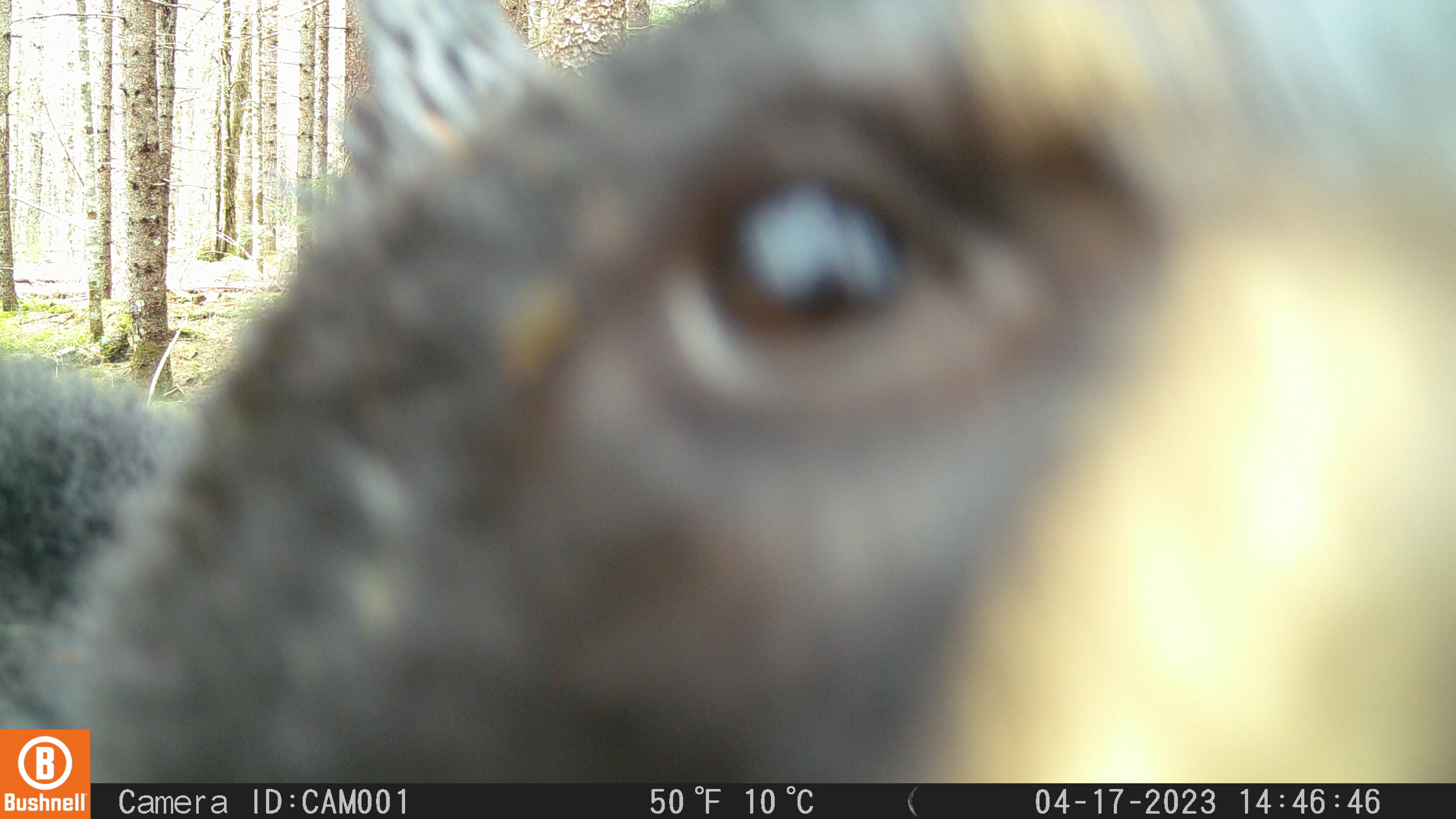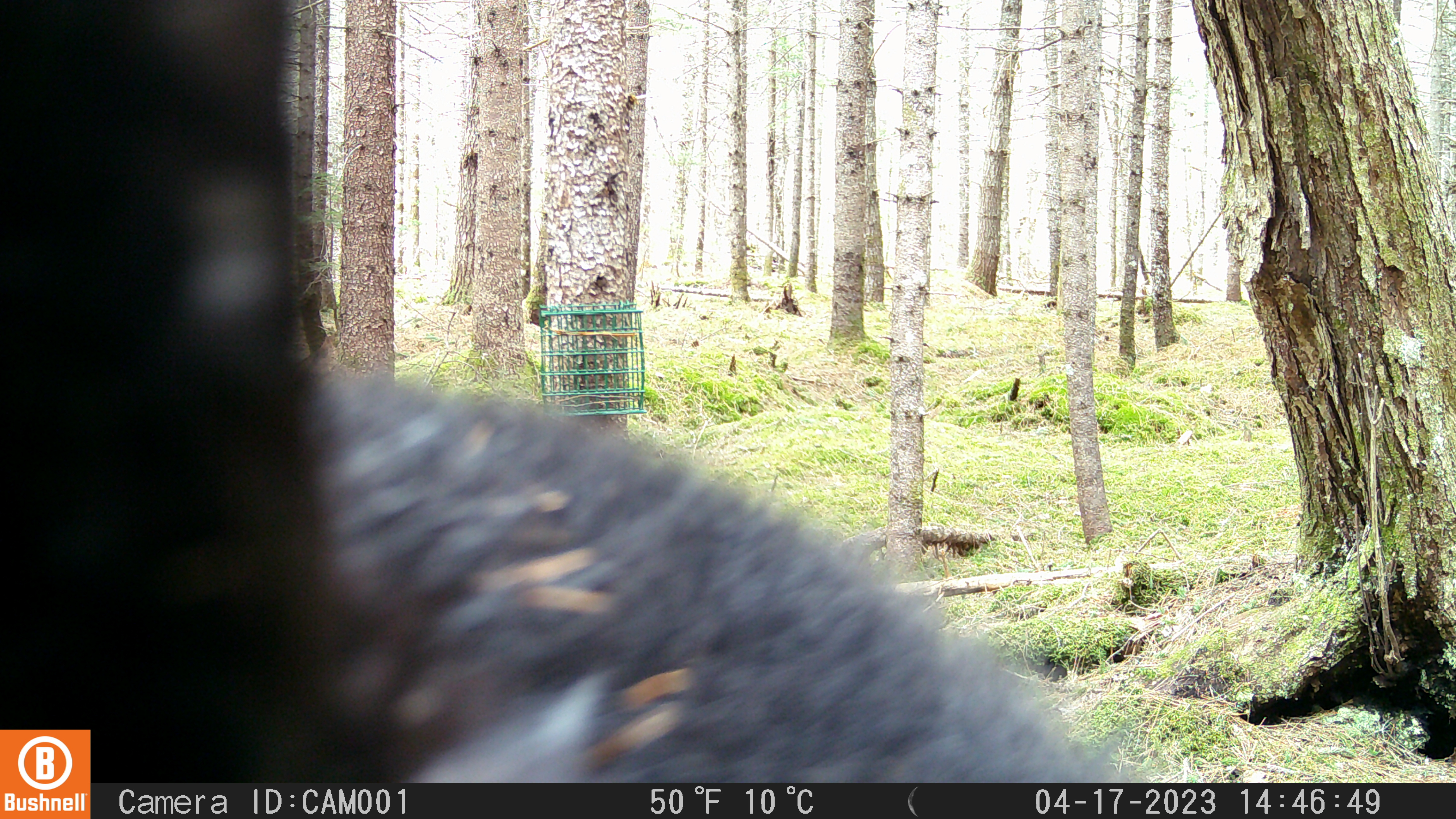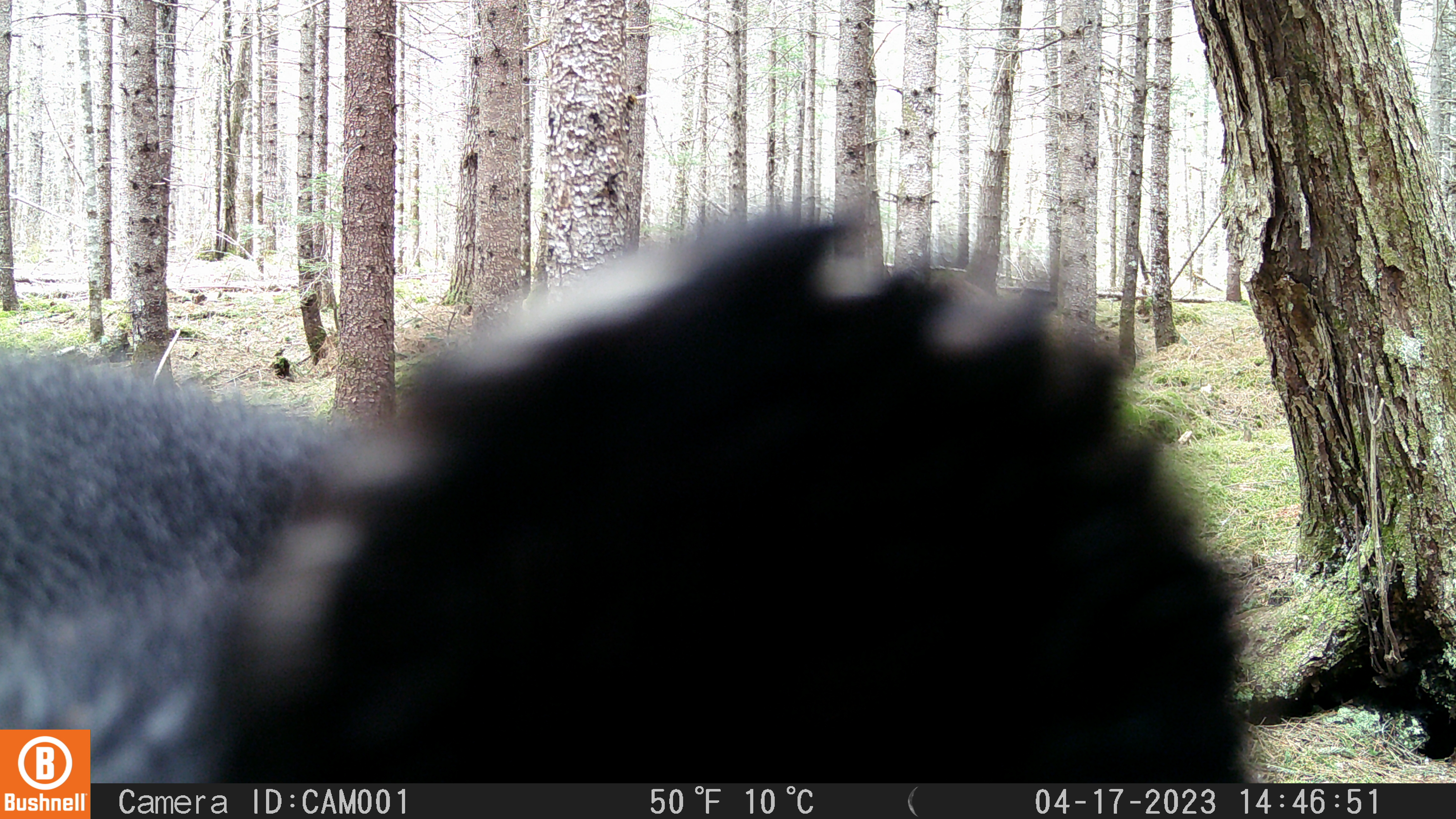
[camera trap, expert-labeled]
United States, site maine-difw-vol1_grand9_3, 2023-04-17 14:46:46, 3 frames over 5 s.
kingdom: Animalia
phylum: Chordata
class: Mammalia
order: Carnivora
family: Ursidae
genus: Ursus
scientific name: Ursus americanus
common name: black bear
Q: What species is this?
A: Black bear (Ursus americanus).